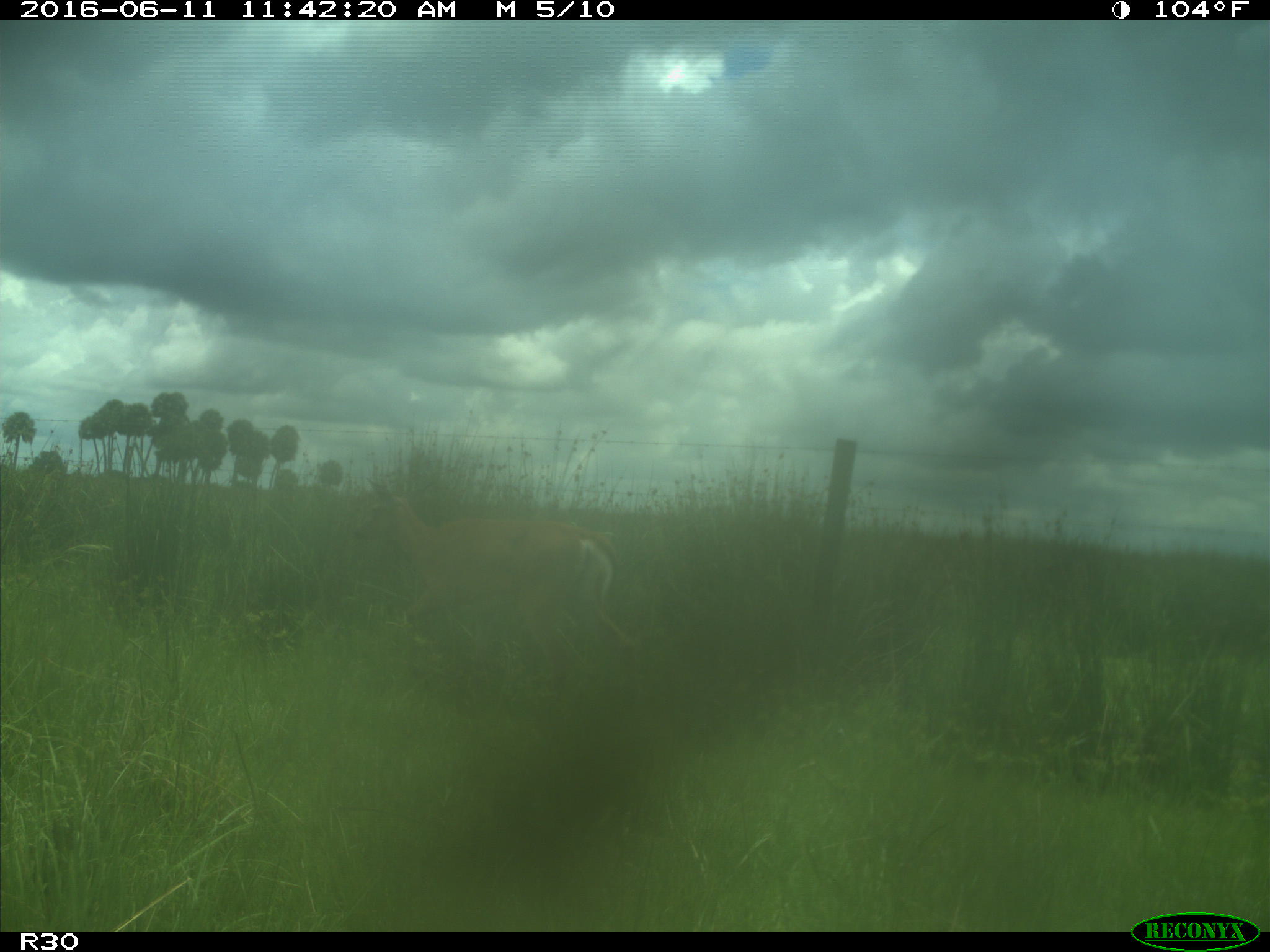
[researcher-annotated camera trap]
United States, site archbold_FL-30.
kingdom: Animalia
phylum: Chordata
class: Mammalia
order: Artiodactyla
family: Cervidae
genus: Odocoileus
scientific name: Odocoileus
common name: deer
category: unidentified deer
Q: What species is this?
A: Unidentified deer (deer) (Odocoileus).